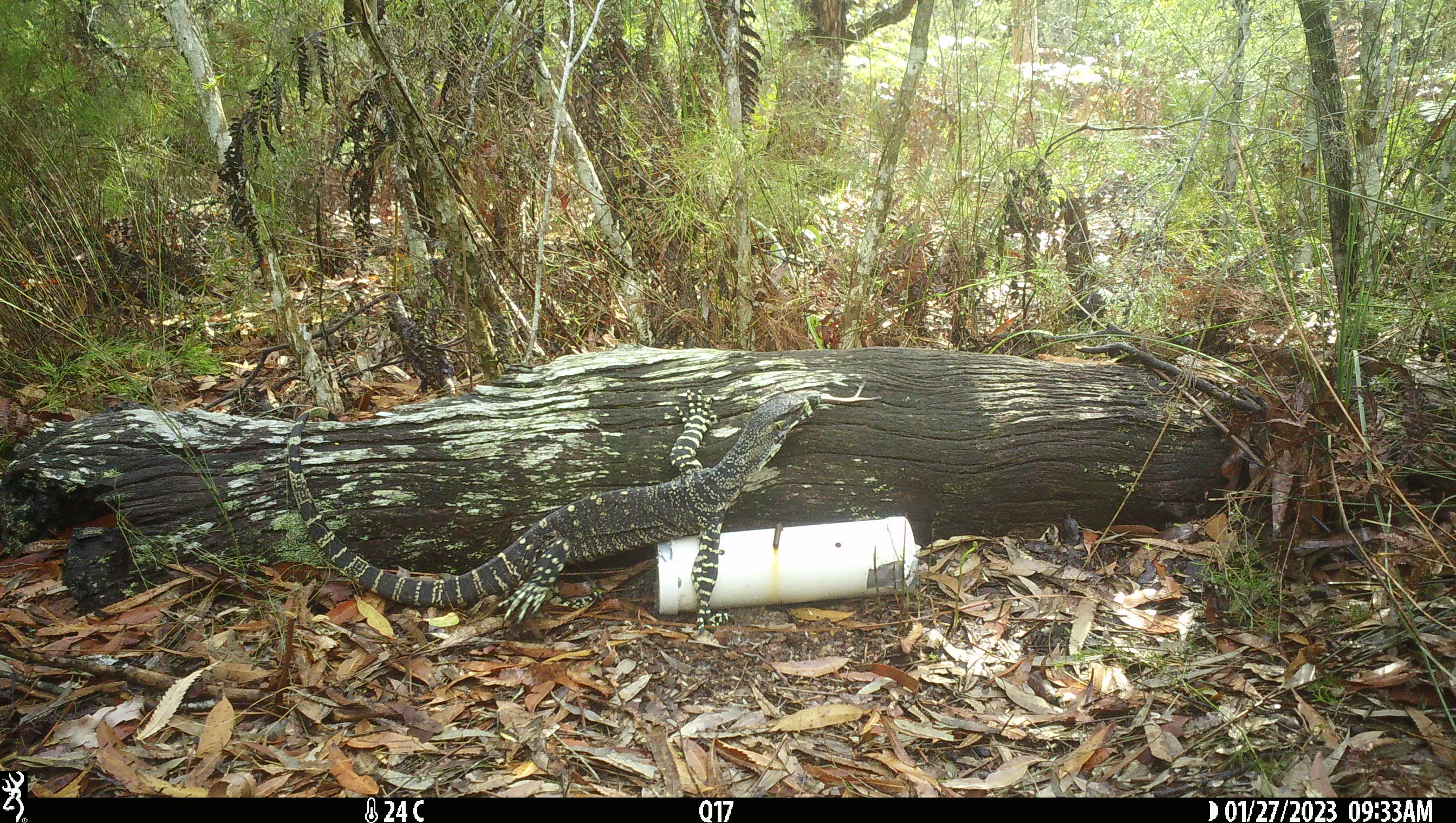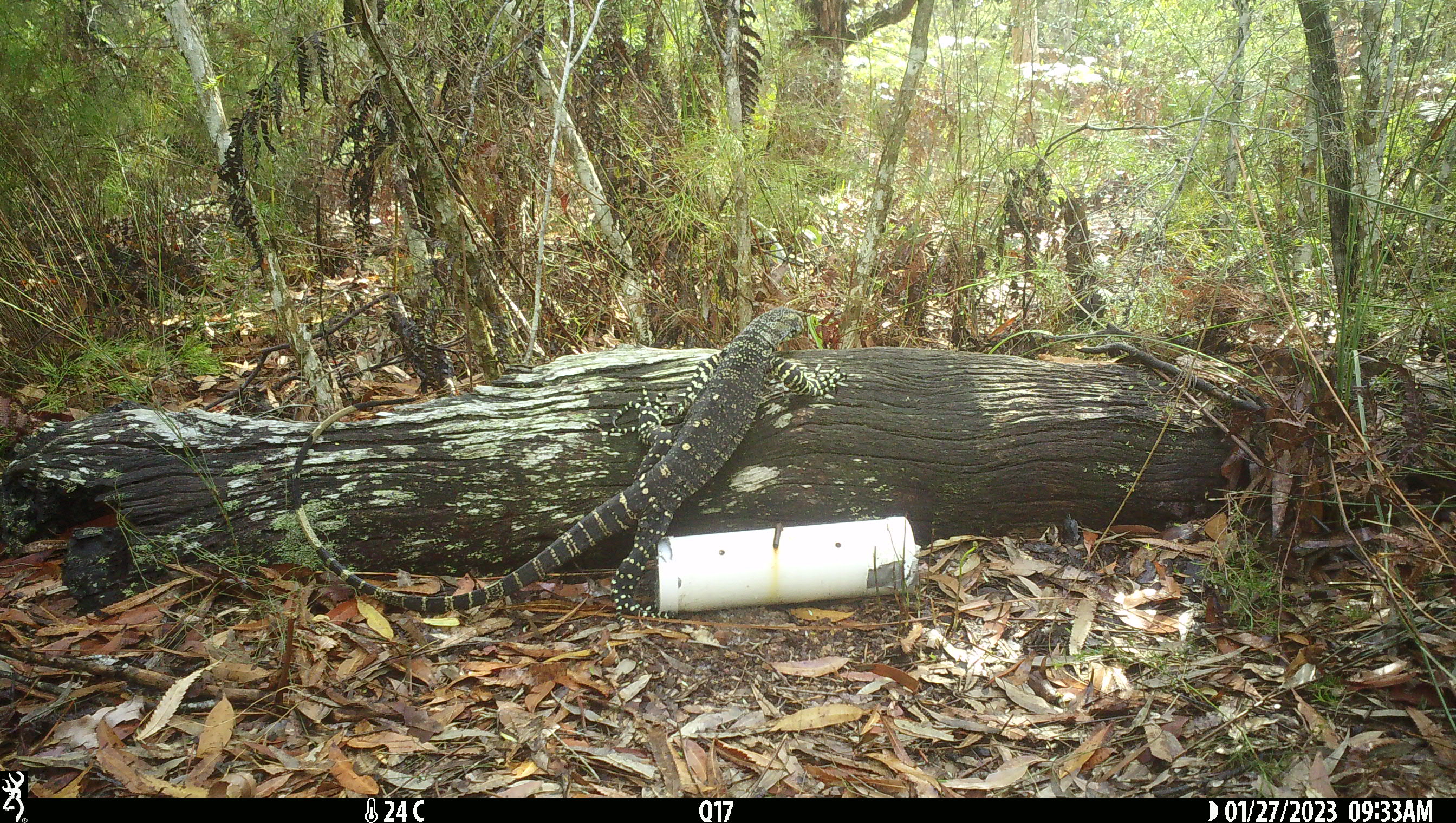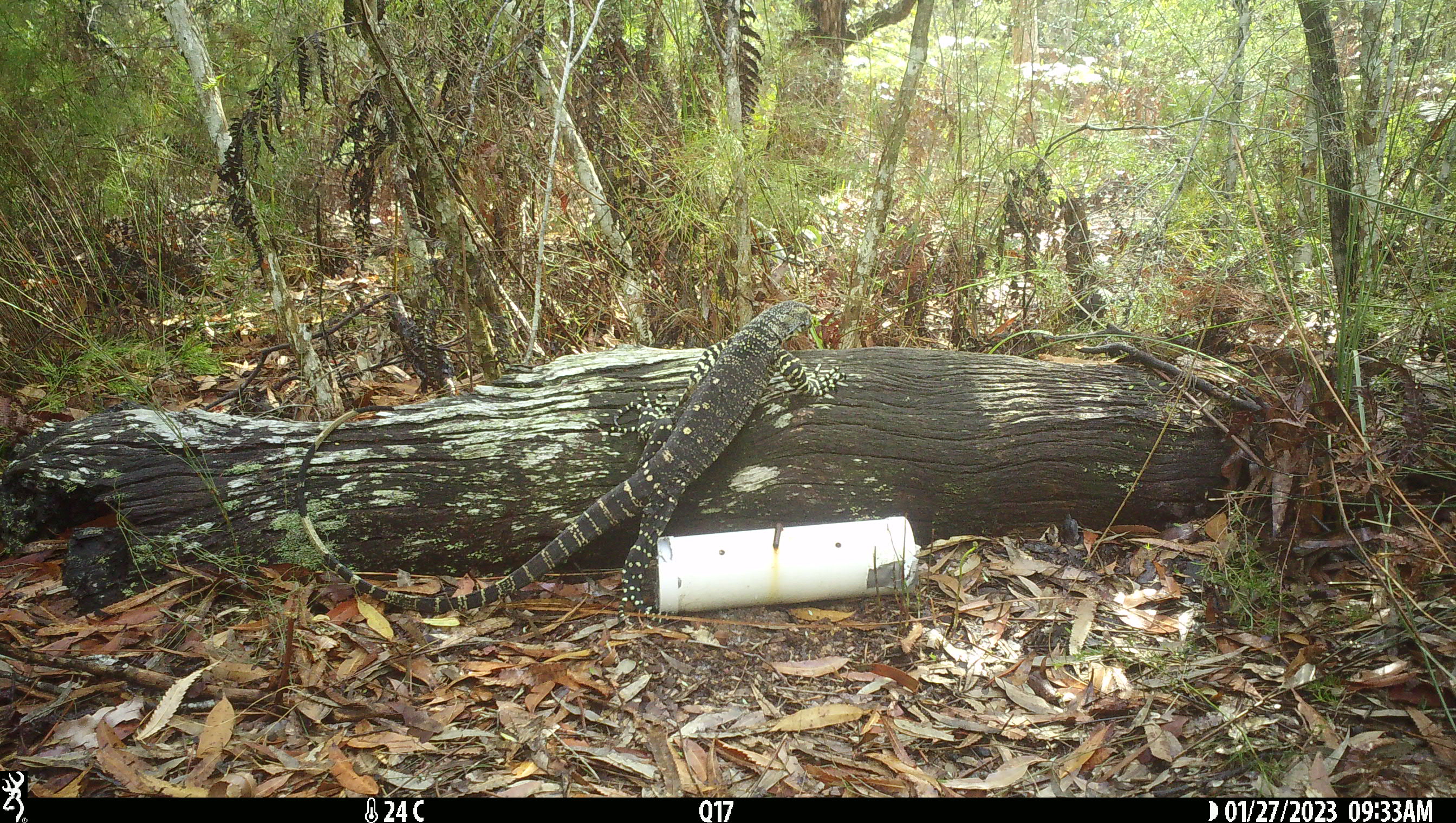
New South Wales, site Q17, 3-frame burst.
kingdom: Animalia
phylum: Chordata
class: Reptilia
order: Squamata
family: Varanidae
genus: Varanus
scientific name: Varanus varius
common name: lace monitor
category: goanna